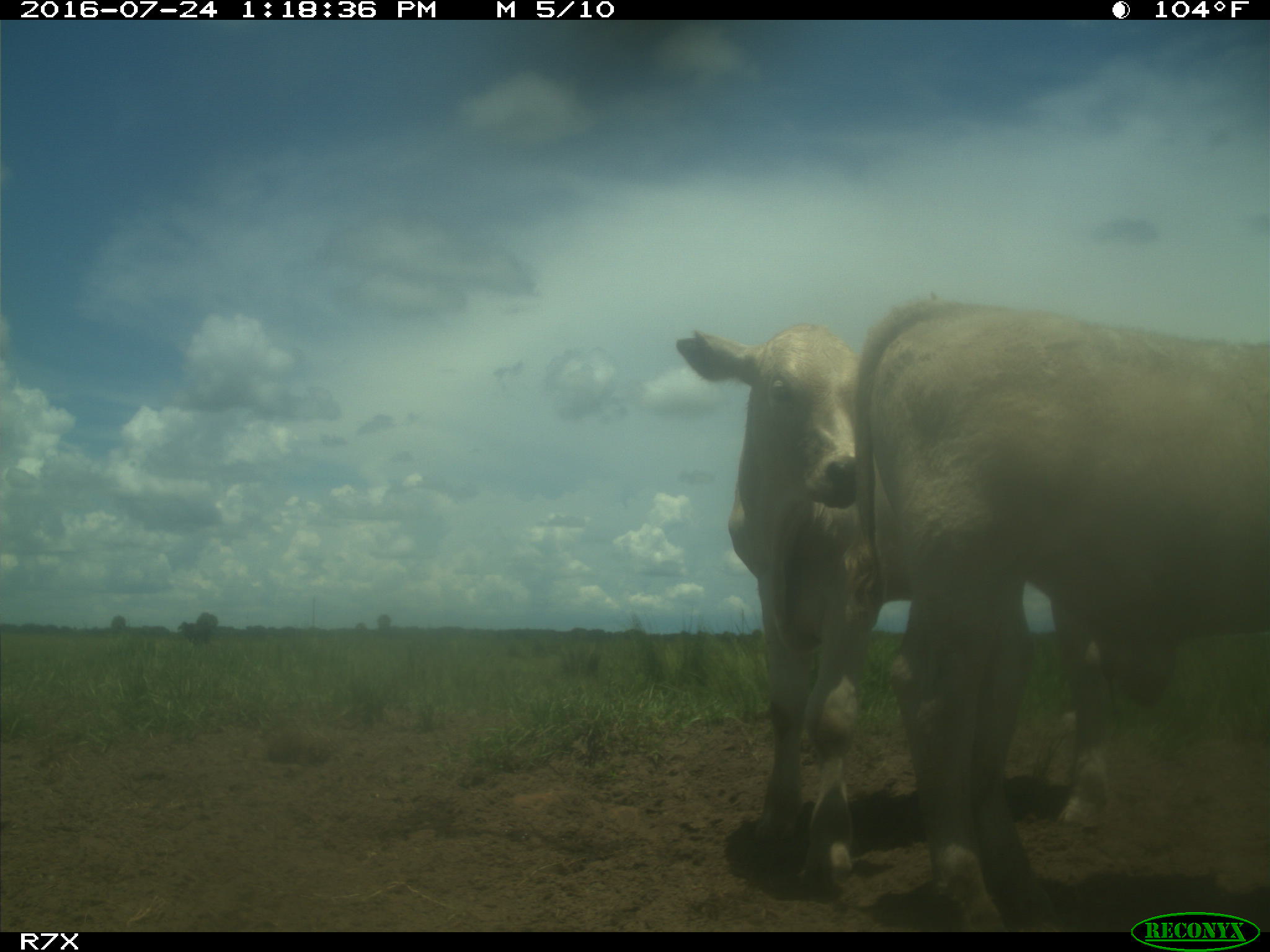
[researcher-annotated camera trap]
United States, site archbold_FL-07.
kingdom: Animalia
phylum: Chordata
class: Mammalia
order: Artiodactyla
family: Bovidae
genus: Bos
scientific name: Bos taurus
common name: domestic cow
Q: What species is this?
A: Bos taurus (domestic cow).